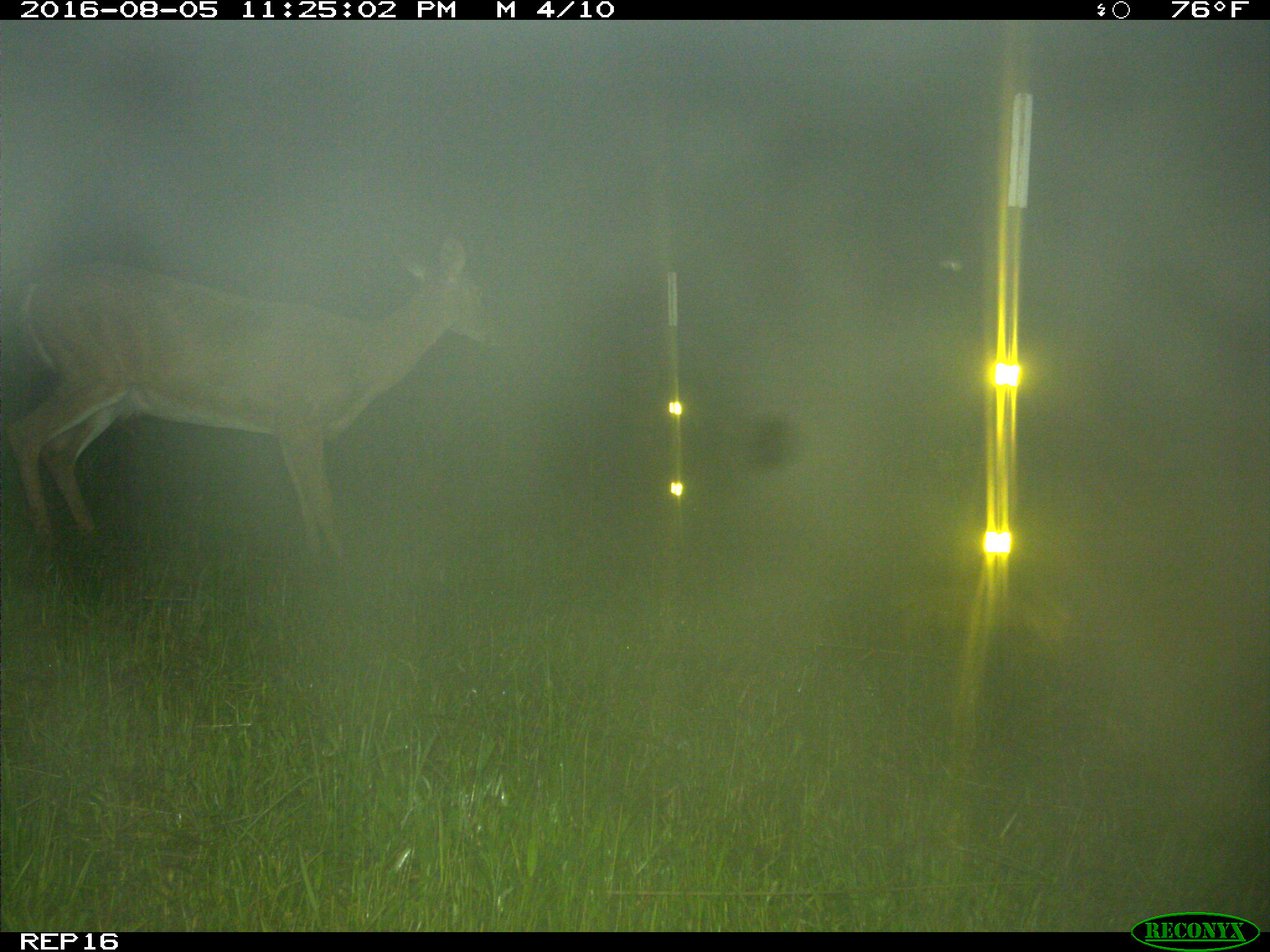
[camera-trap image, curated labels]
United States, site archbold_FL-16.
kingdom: Animalia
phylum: Chordata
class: Mammalia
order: Artiodactyla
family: Cervidae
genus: Odocoileus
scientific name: Odocoileus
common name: deer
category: unidentified deer